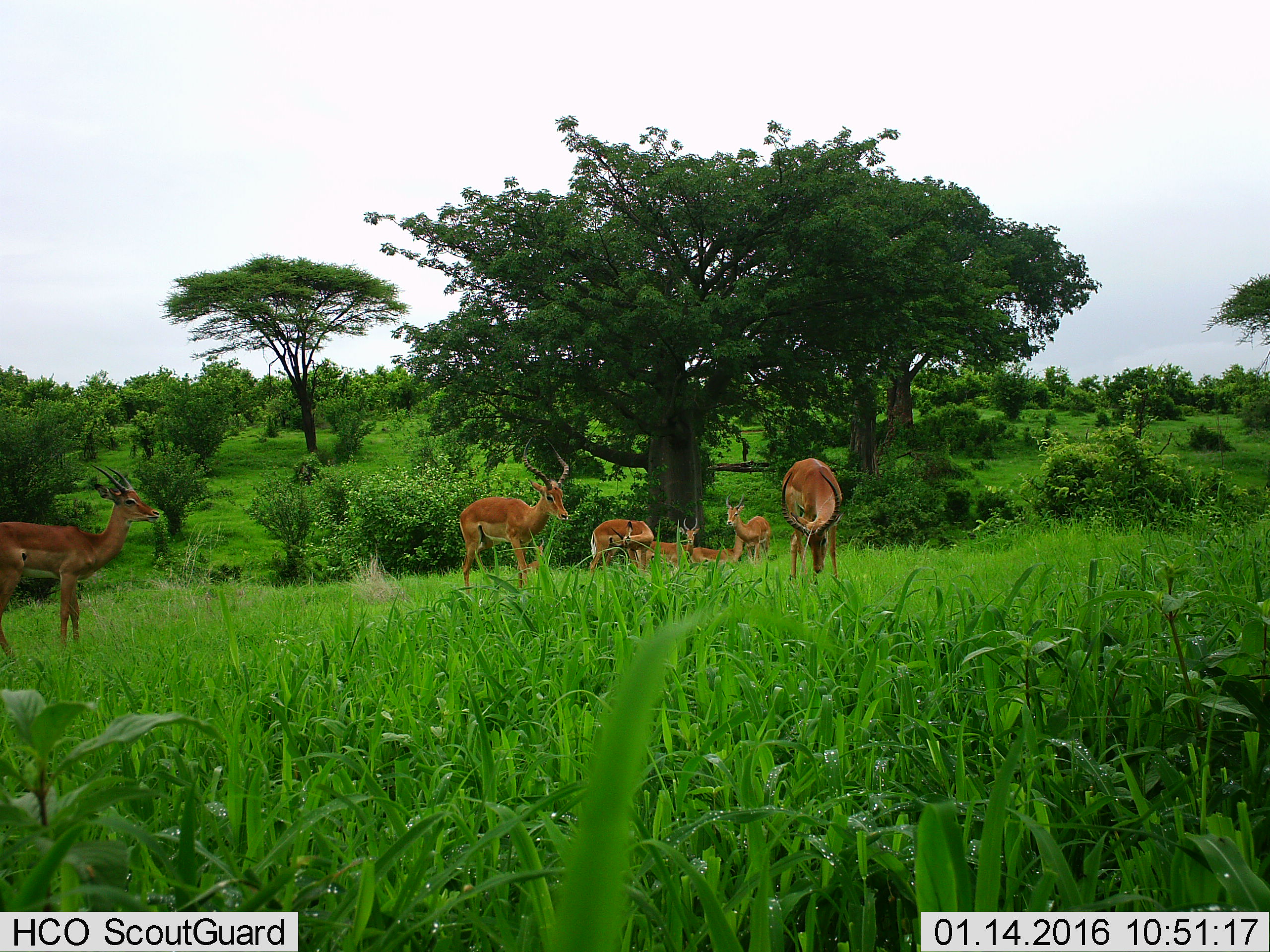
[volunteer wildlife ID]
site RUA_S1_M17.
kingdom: Animalia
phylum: Chordata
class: Mammalia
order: Artiodactyla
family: Bovidae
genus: Aepyceros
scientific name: Aepyceros melampus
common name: impala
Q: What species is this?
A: Impala (Aepyceros melampus).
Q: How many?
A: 7.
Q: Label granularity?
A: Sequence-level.